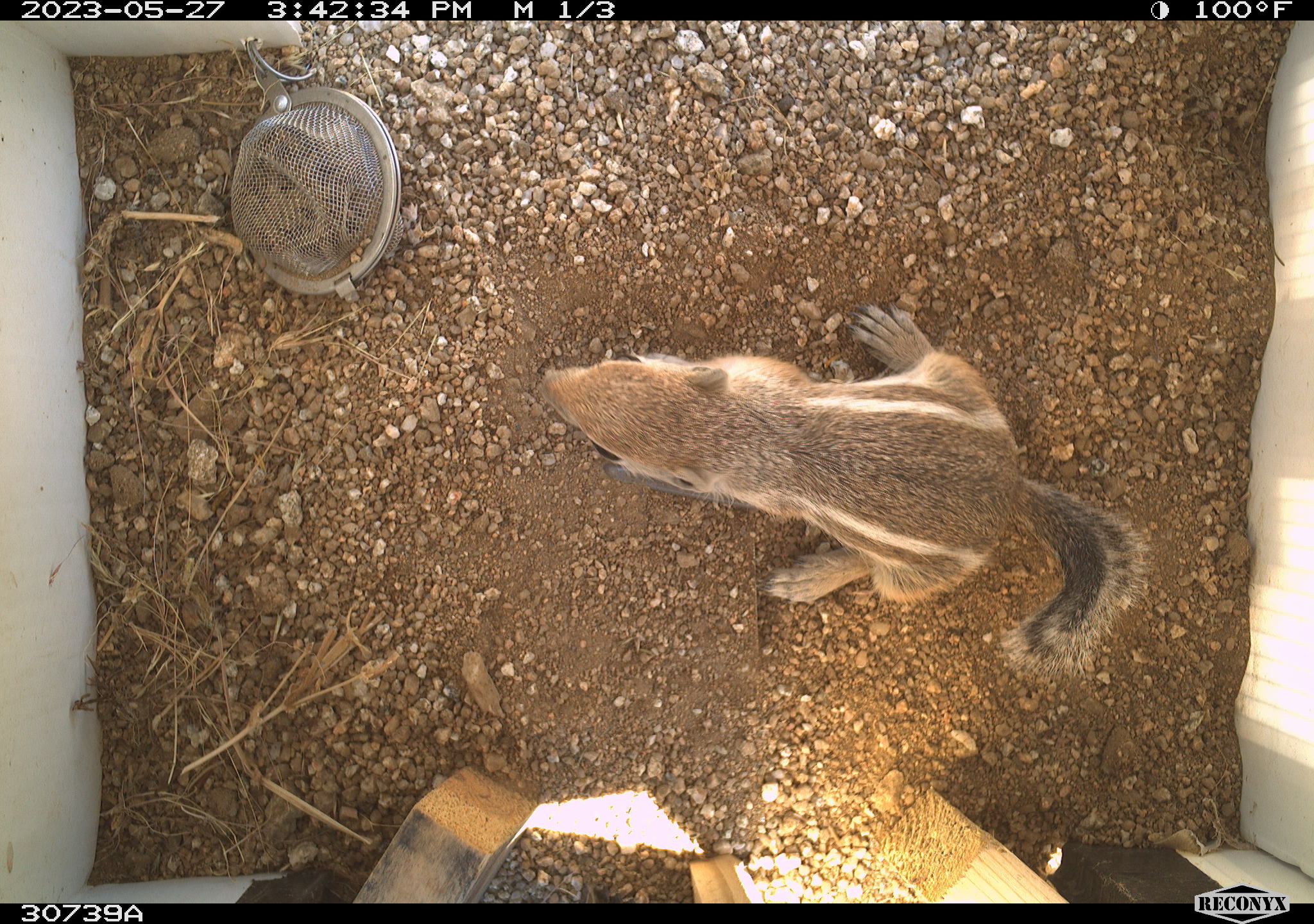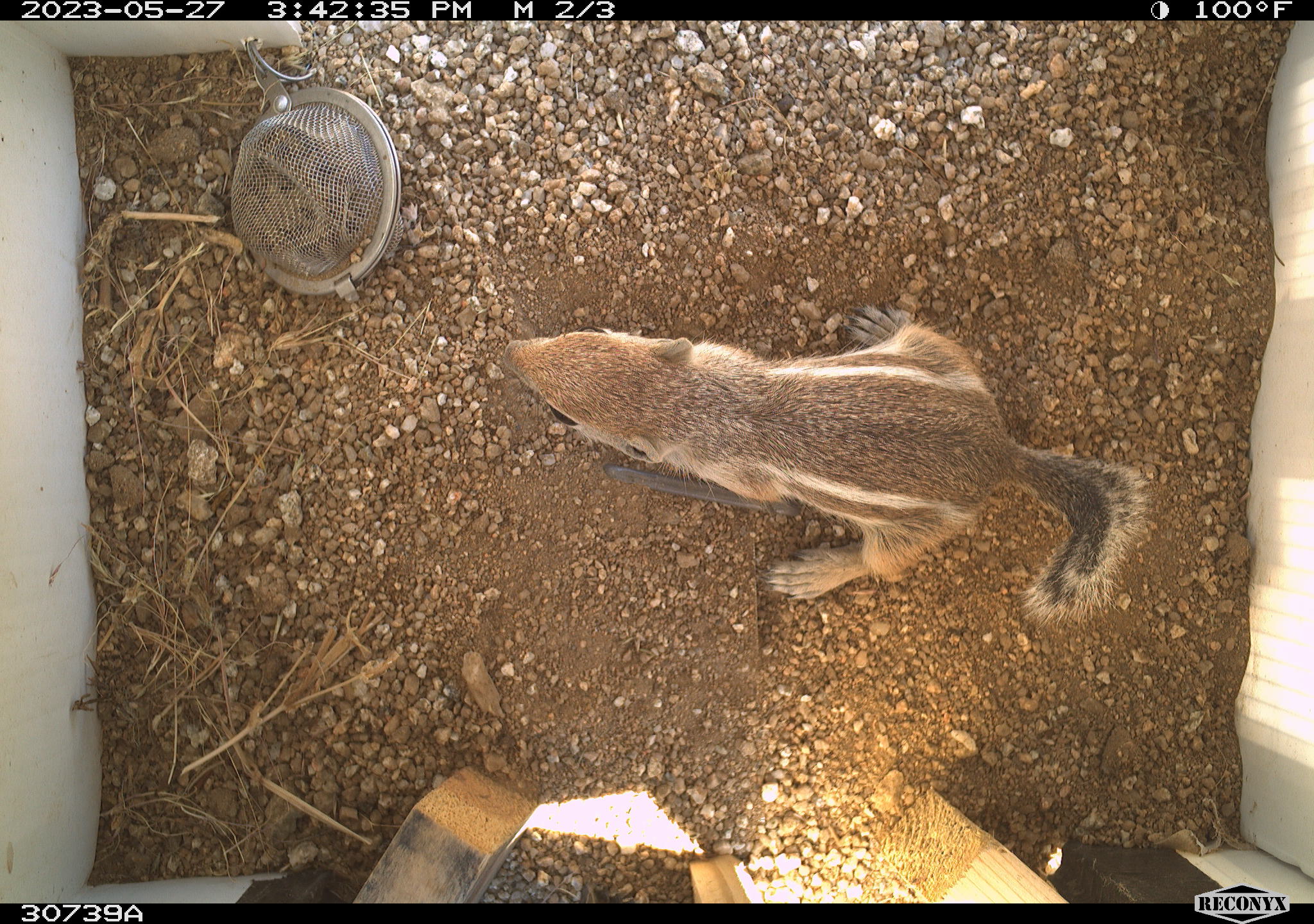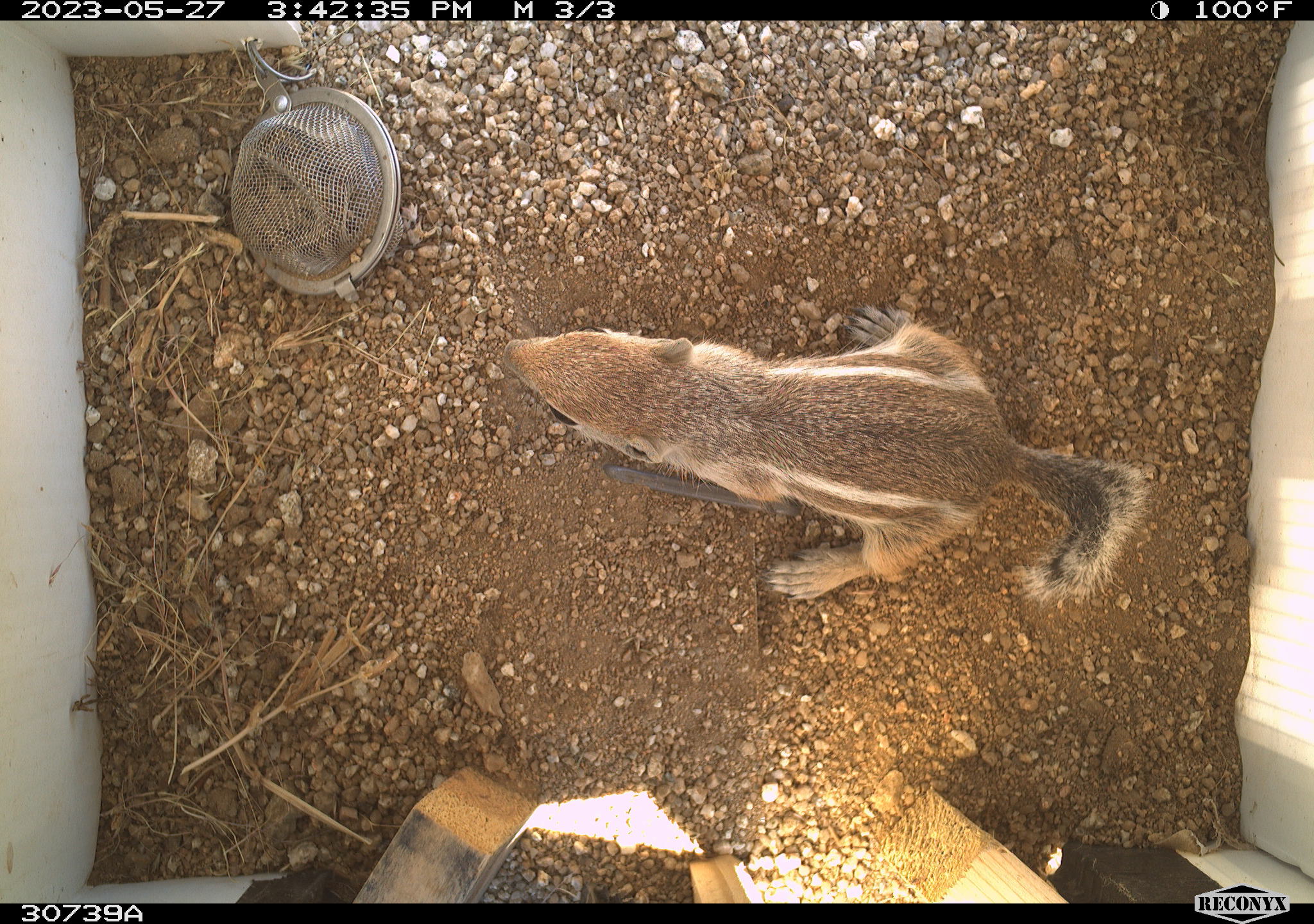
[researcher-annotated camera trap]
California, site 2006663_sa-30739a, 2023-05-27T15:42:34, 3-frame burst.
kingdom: Animalia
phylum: Chordata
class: Mammalia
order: Rodentia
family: Sciuridae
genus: Ammospermophilus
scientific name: Ammospermophilus leucurus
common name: white-tailed antelope squirrel